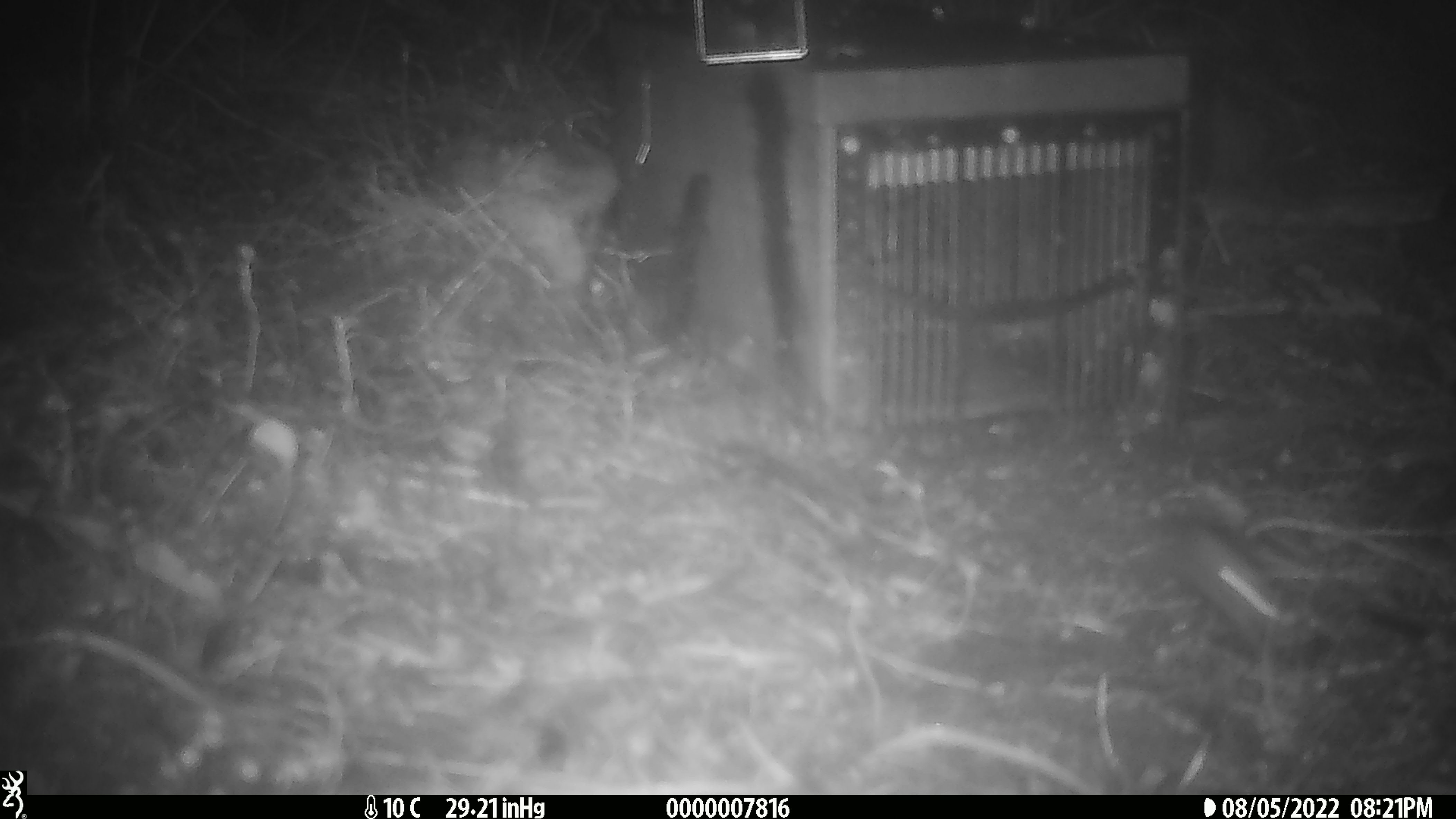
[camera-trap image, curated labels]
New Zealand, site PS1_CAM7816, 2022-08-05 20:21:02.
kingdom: Animalia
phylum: Chordata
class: Mammalia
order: Rodentia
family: Muridae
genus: Mus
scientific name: Mus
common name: mouse